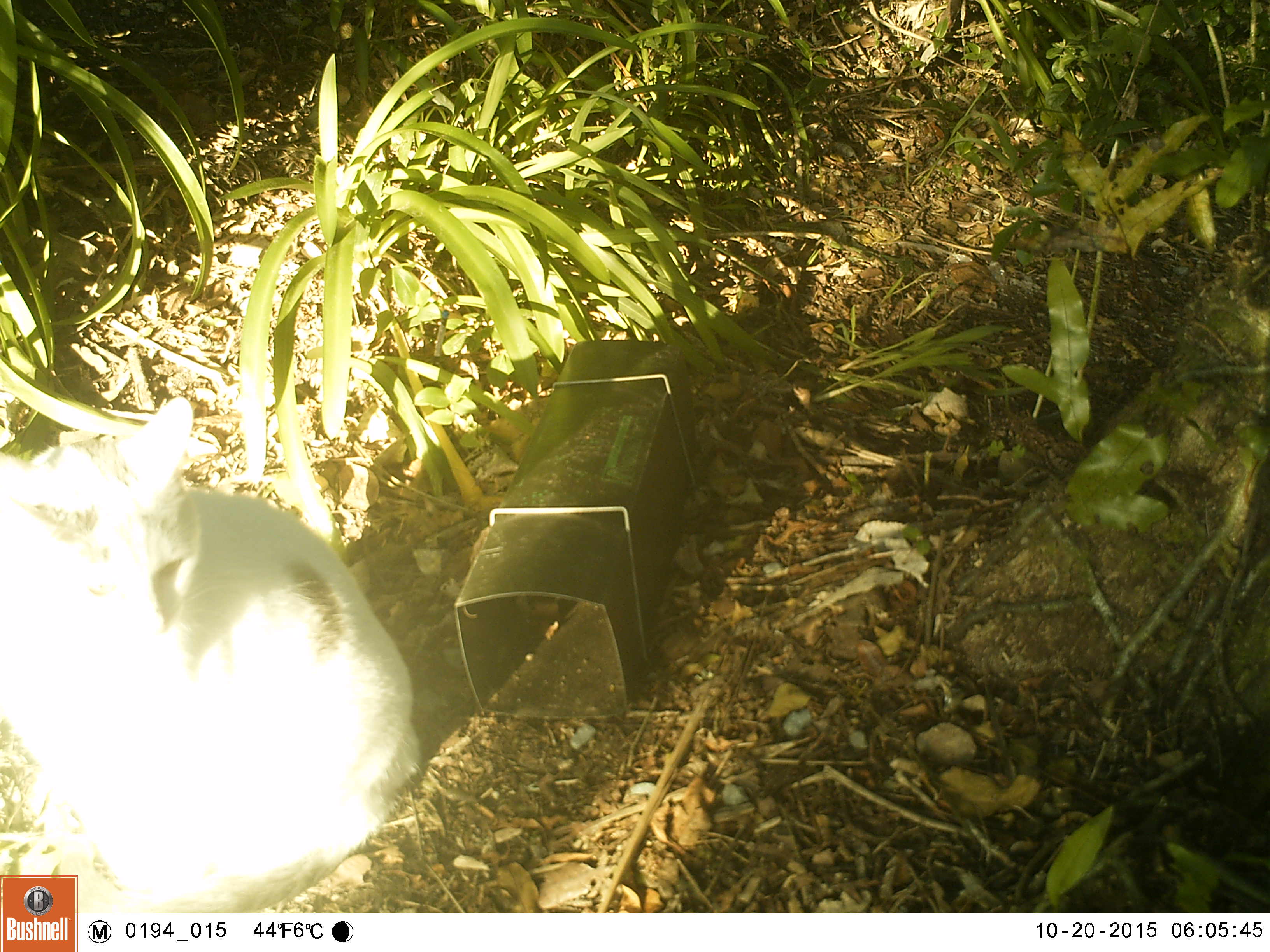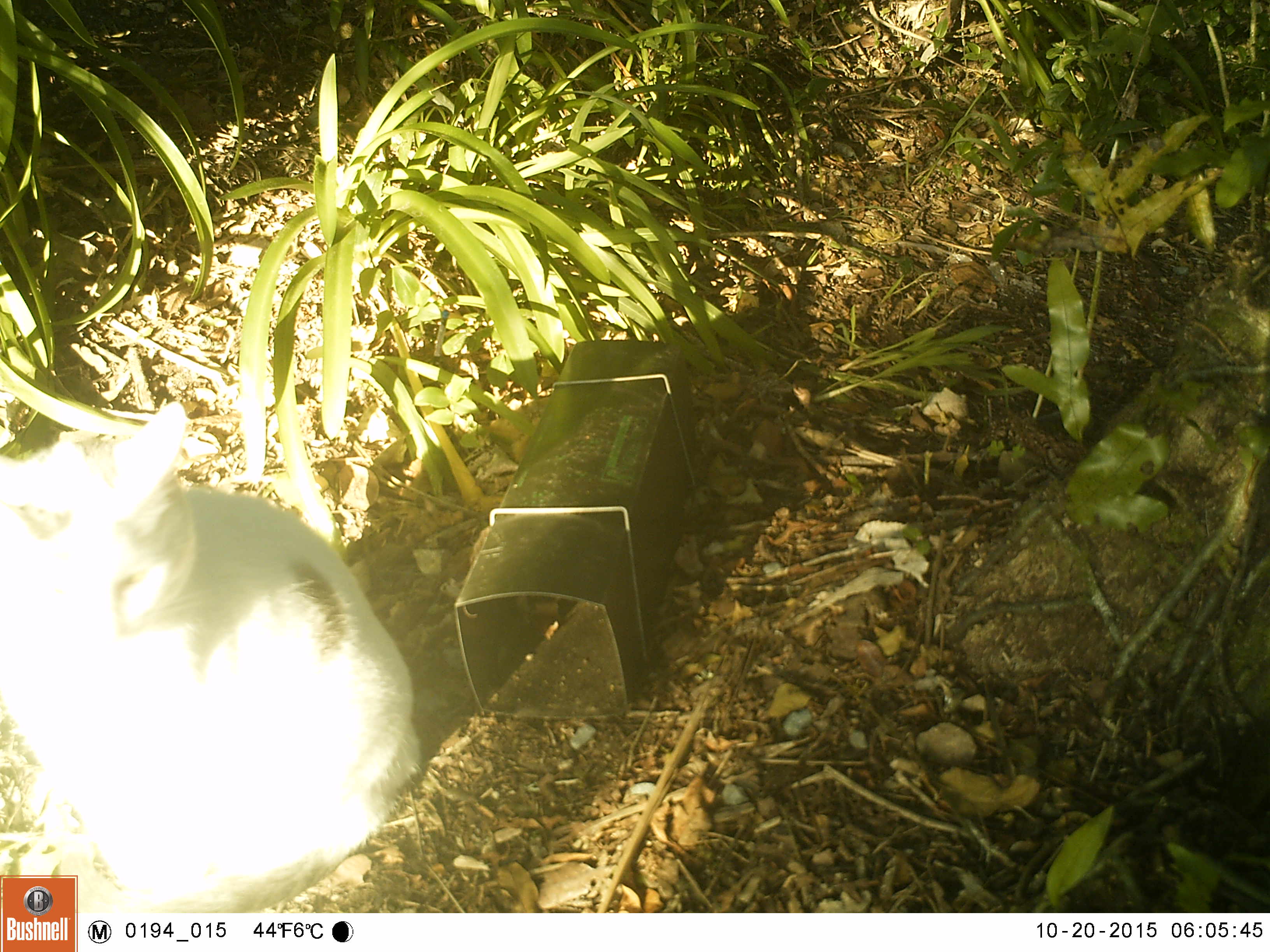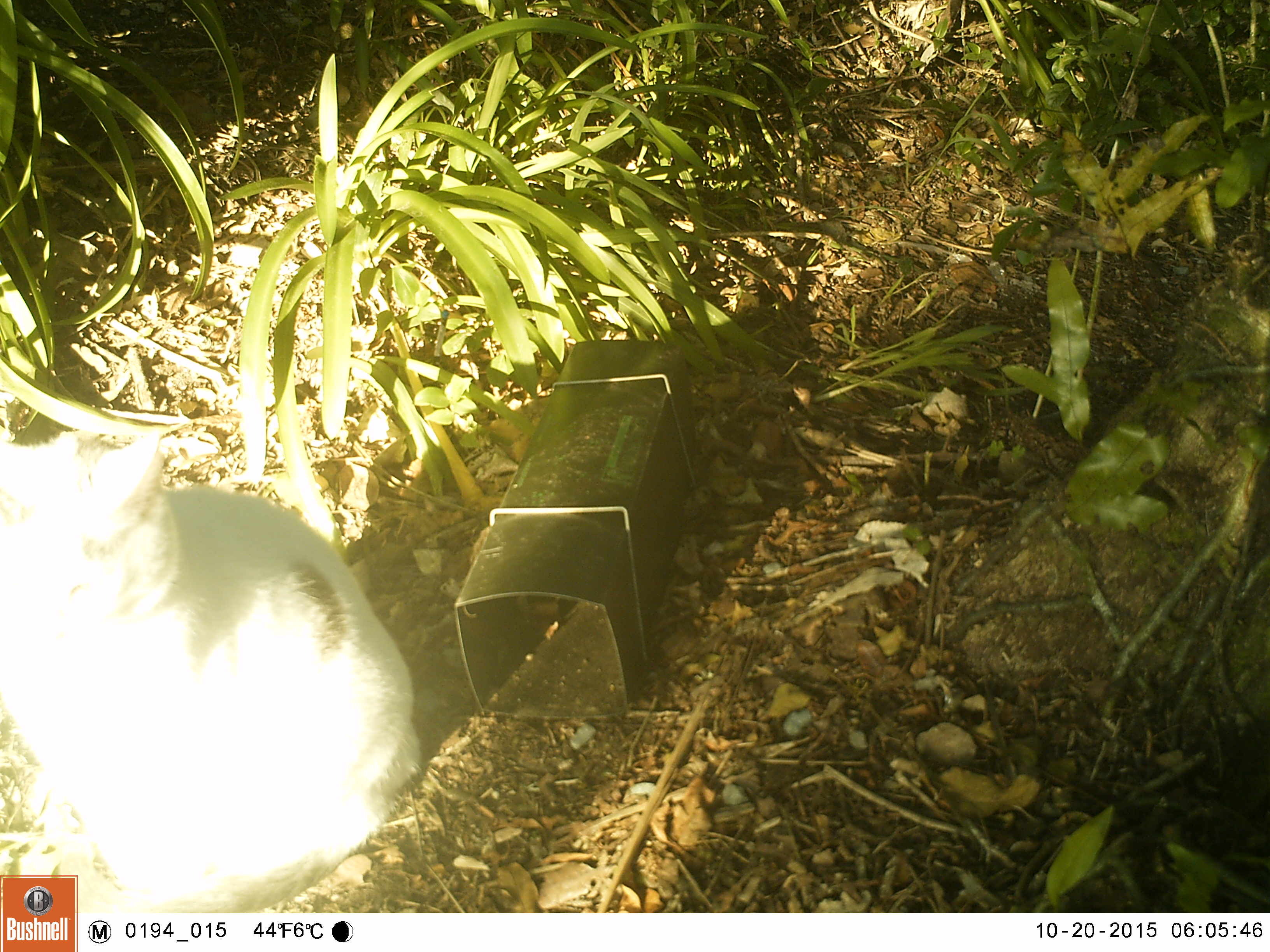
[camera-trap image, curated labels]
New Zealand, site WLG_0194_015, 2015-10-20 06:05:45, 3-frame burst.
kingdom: Animalia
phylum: Chordata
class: Mammalia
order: Carnivora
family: Felidae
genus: Felis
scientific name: Felis catus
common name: domestic cat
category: cat